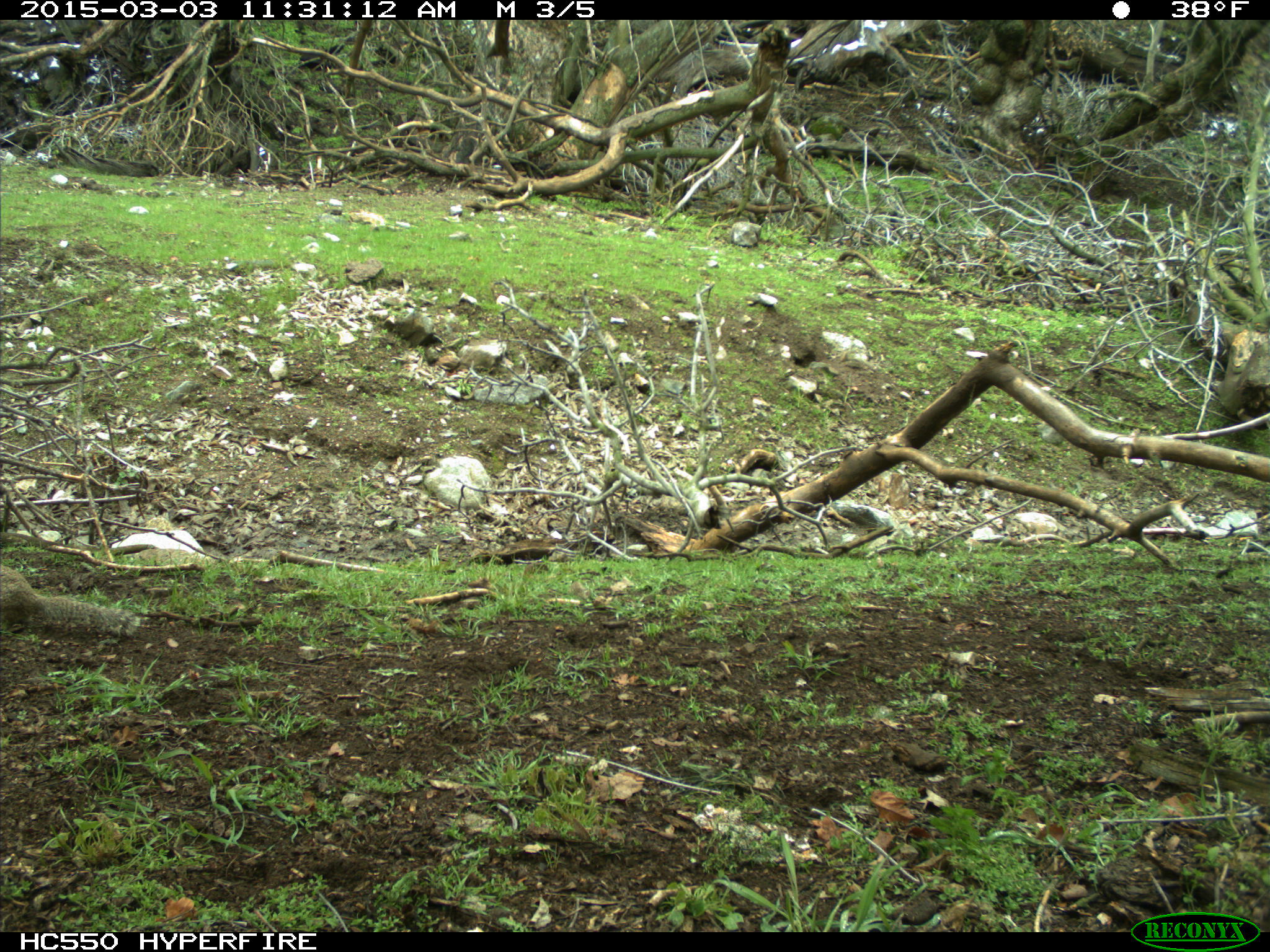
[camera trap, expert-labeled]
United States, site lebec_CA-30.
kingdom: Animalia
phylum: Chordata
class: Mammalia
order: Rodentia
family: Sciuridae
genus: Otospermophilus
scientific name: Otospermophilus beecheyi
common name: california ground squirrel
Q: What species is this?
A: Otospermophilus beecheyi (california ground squirrel).